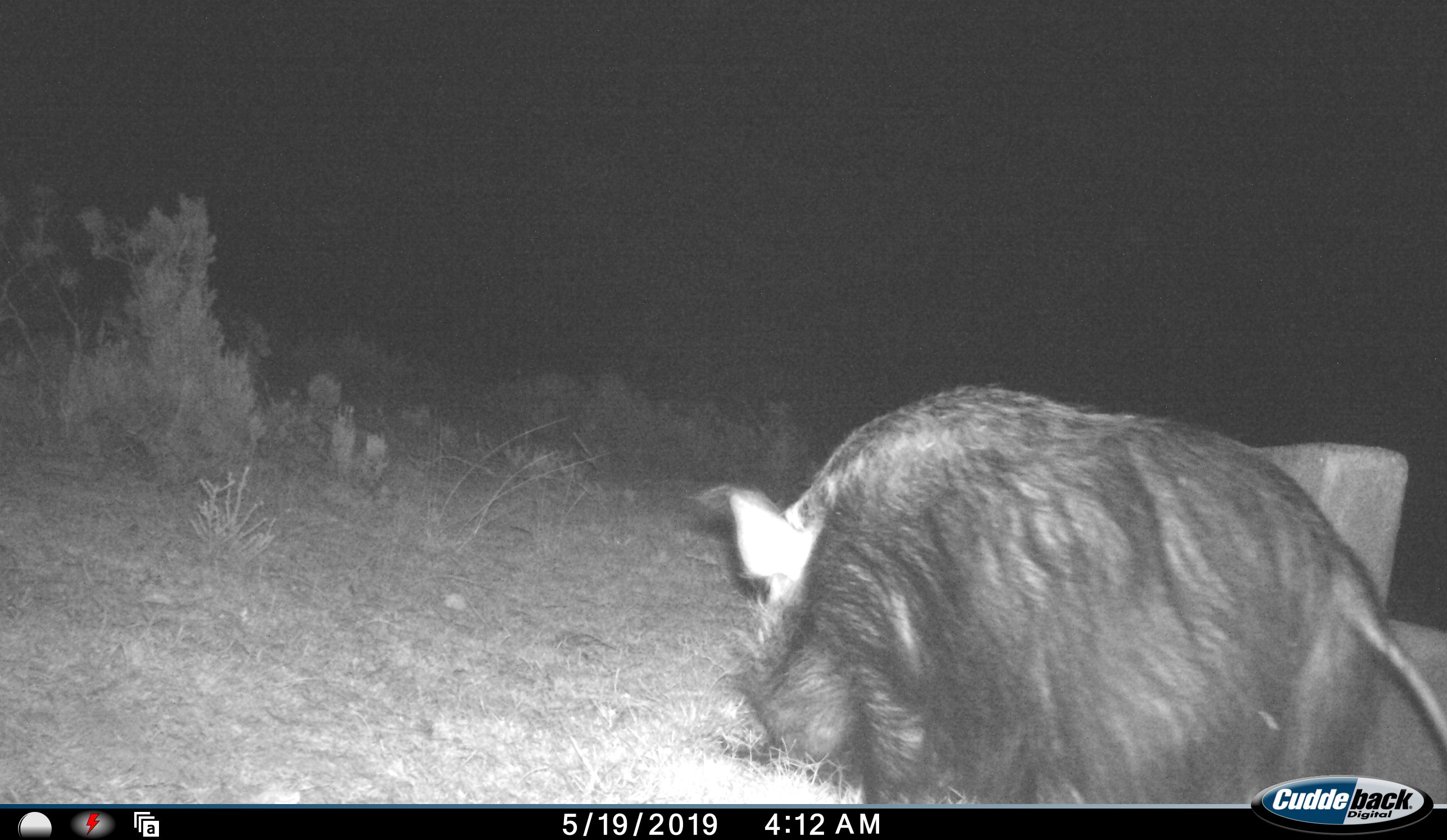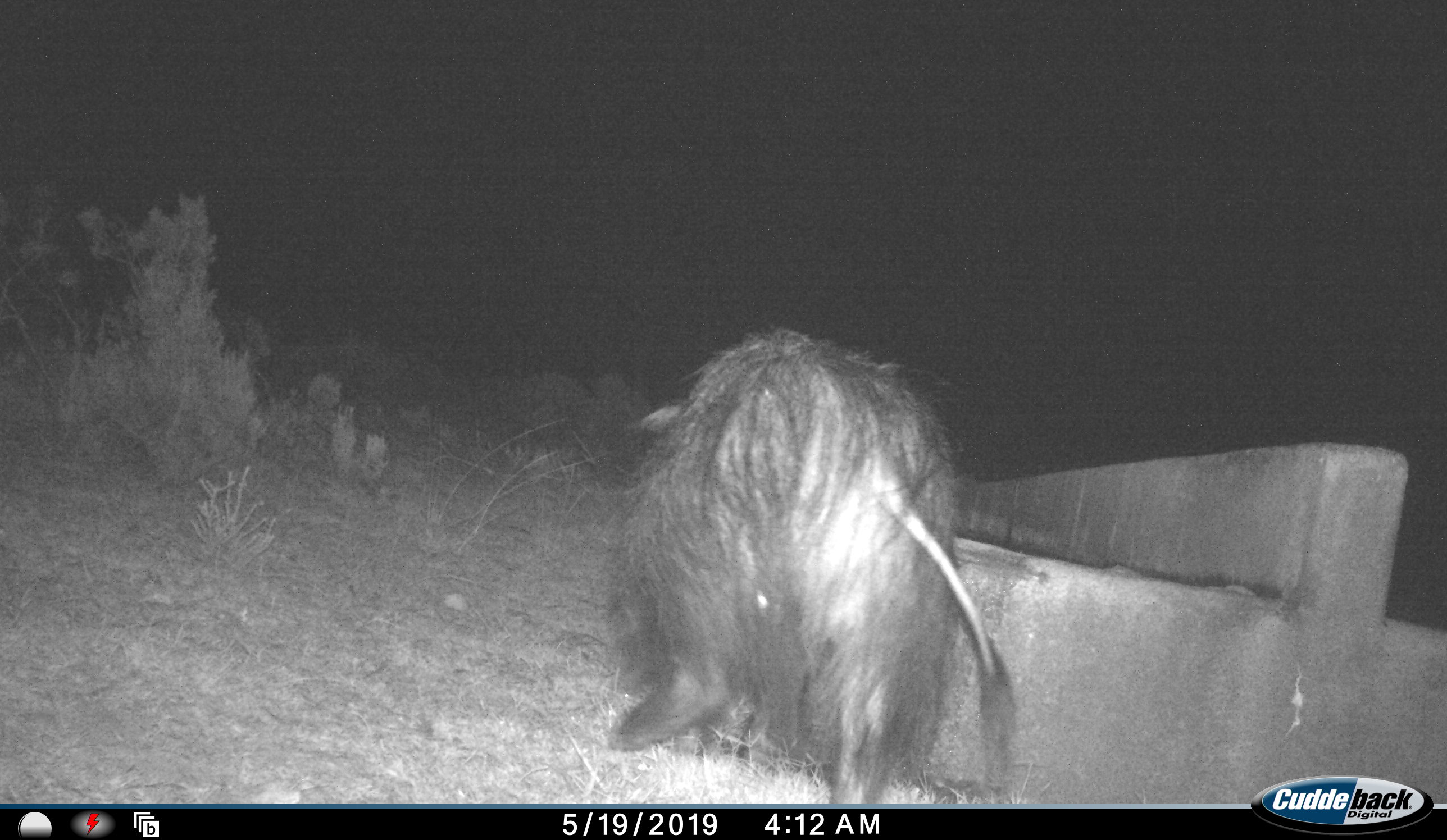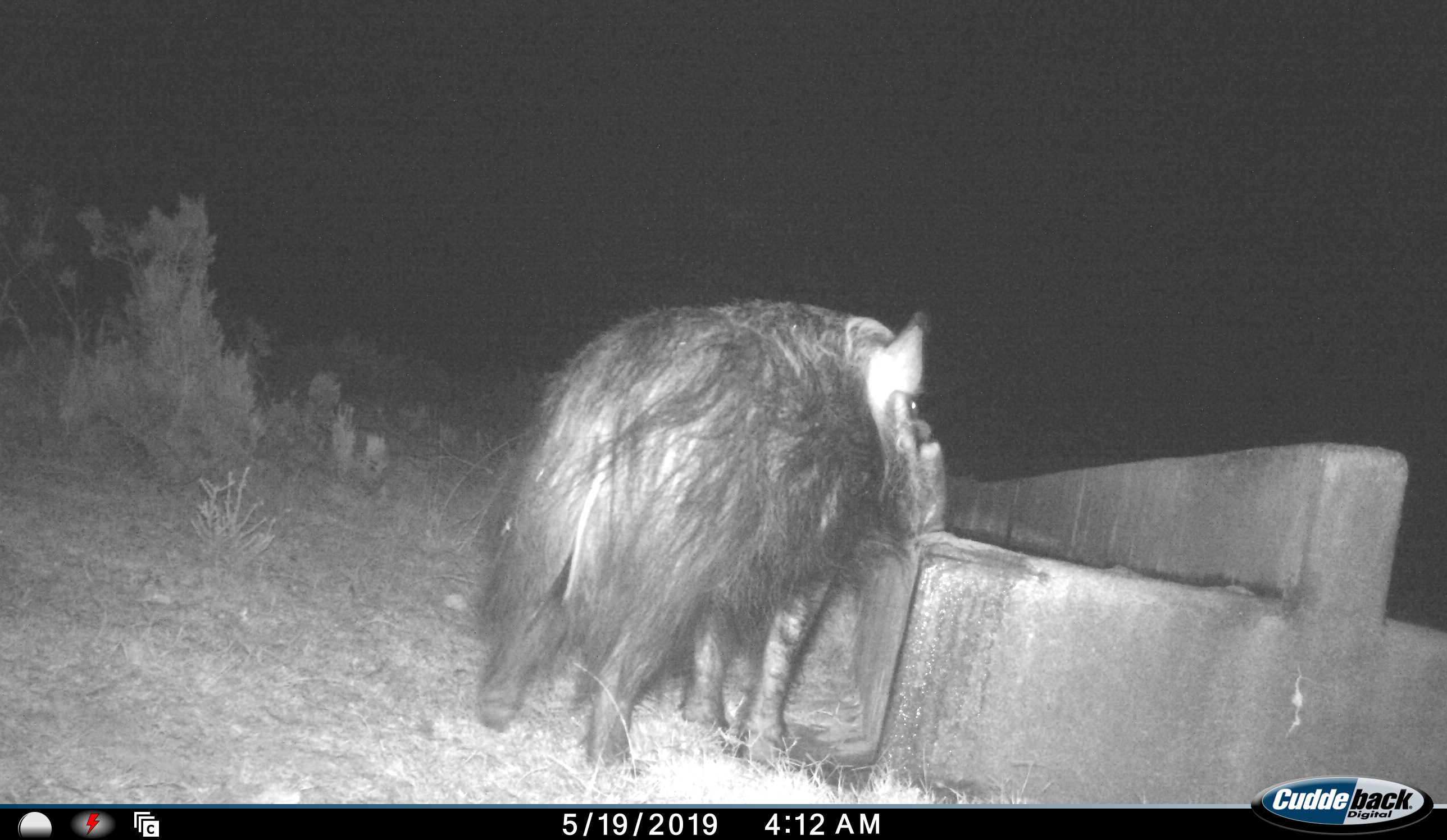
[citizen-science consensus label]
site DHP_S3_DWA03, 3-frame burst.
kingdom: Animalia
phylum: Chordata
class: Mammalia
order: Artiodactyla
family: Suidae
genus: Potamochoerus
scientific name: Potamochoerus larvatus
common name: bushpig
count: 1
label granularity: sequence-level